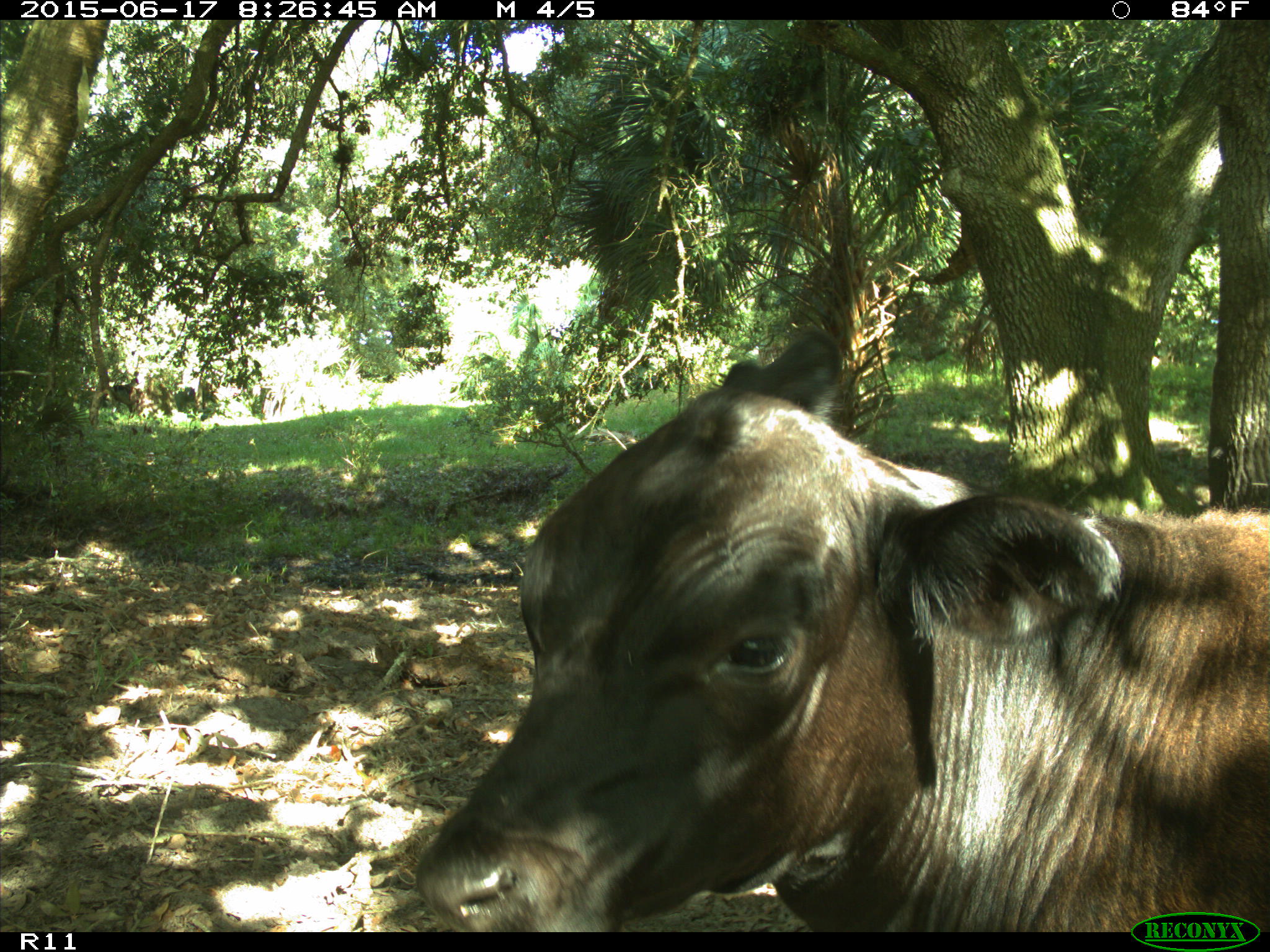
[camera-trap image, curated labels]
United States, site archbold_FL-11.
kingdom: Animalia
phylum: Chordata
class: Mammalia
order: Artiodactyla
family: Bovidae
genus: Bos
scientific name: Bos taurus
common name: domestic cow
Bos taurus (domestic cow).